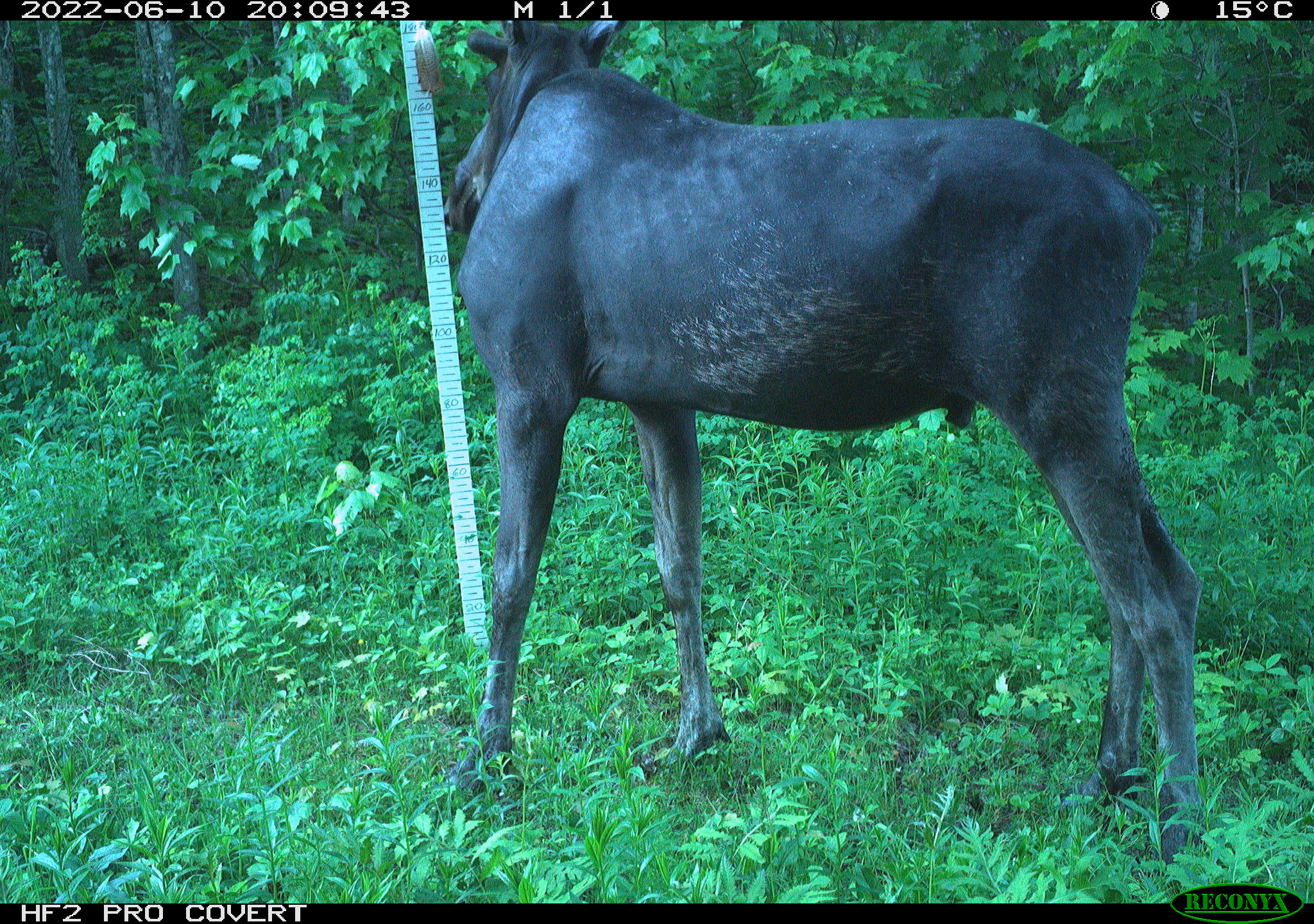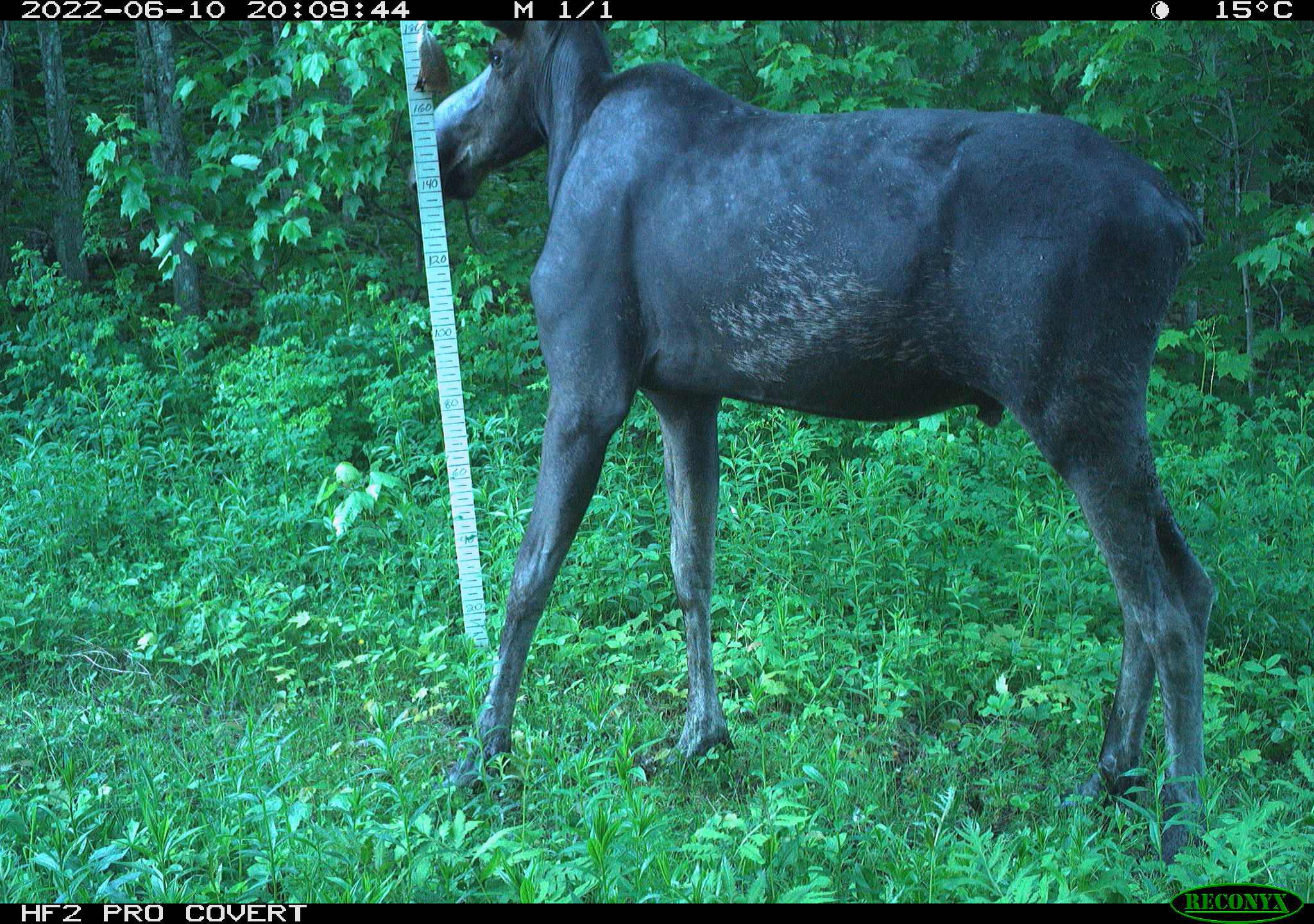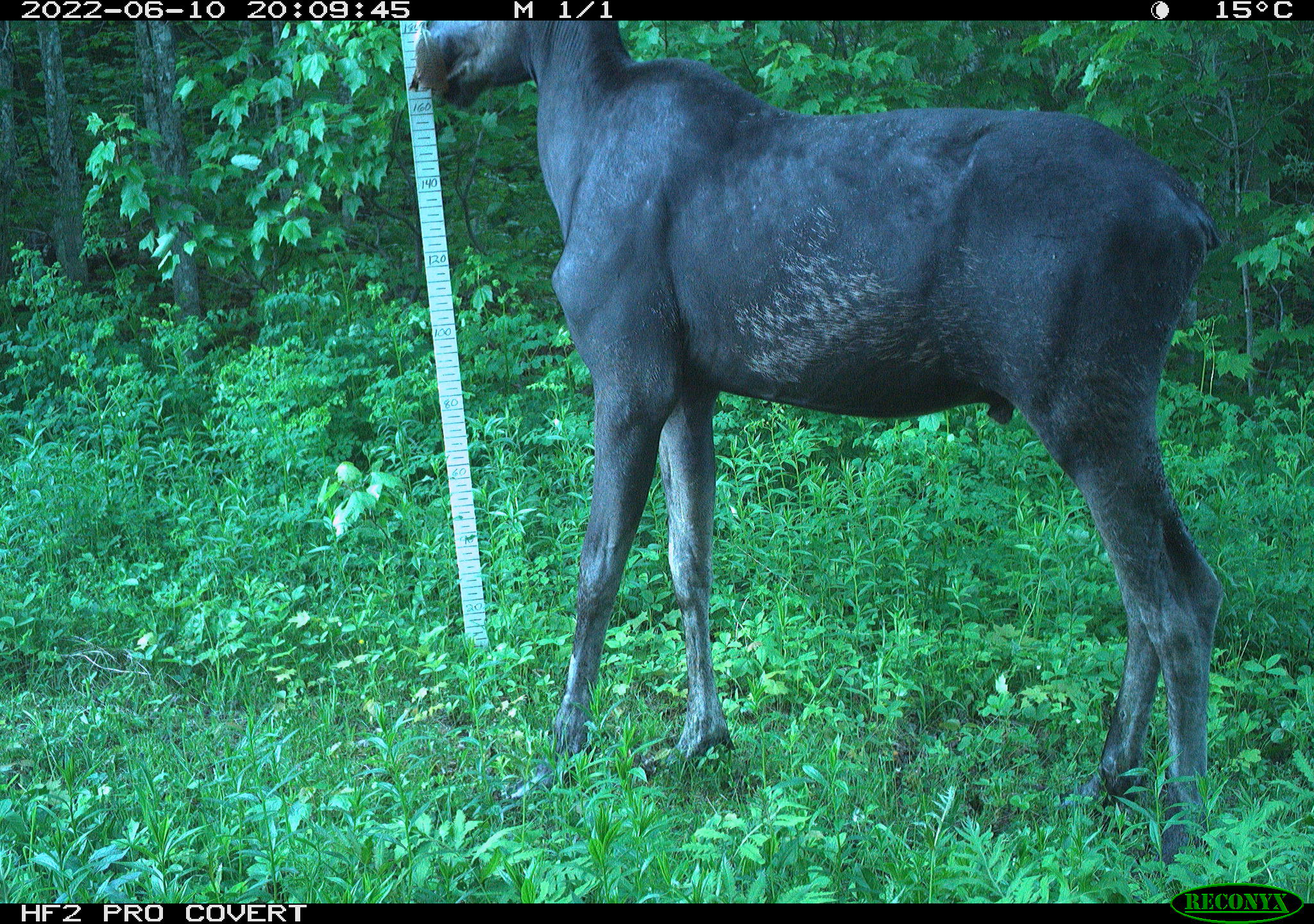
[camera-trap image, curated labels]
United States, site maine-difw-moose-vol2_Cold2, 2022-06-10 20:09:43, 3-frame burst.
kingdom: Animalia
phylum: Chordata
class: Mammalia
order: Artiodactyla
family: Cervidae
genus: Alces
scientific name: Alces alces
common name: moose